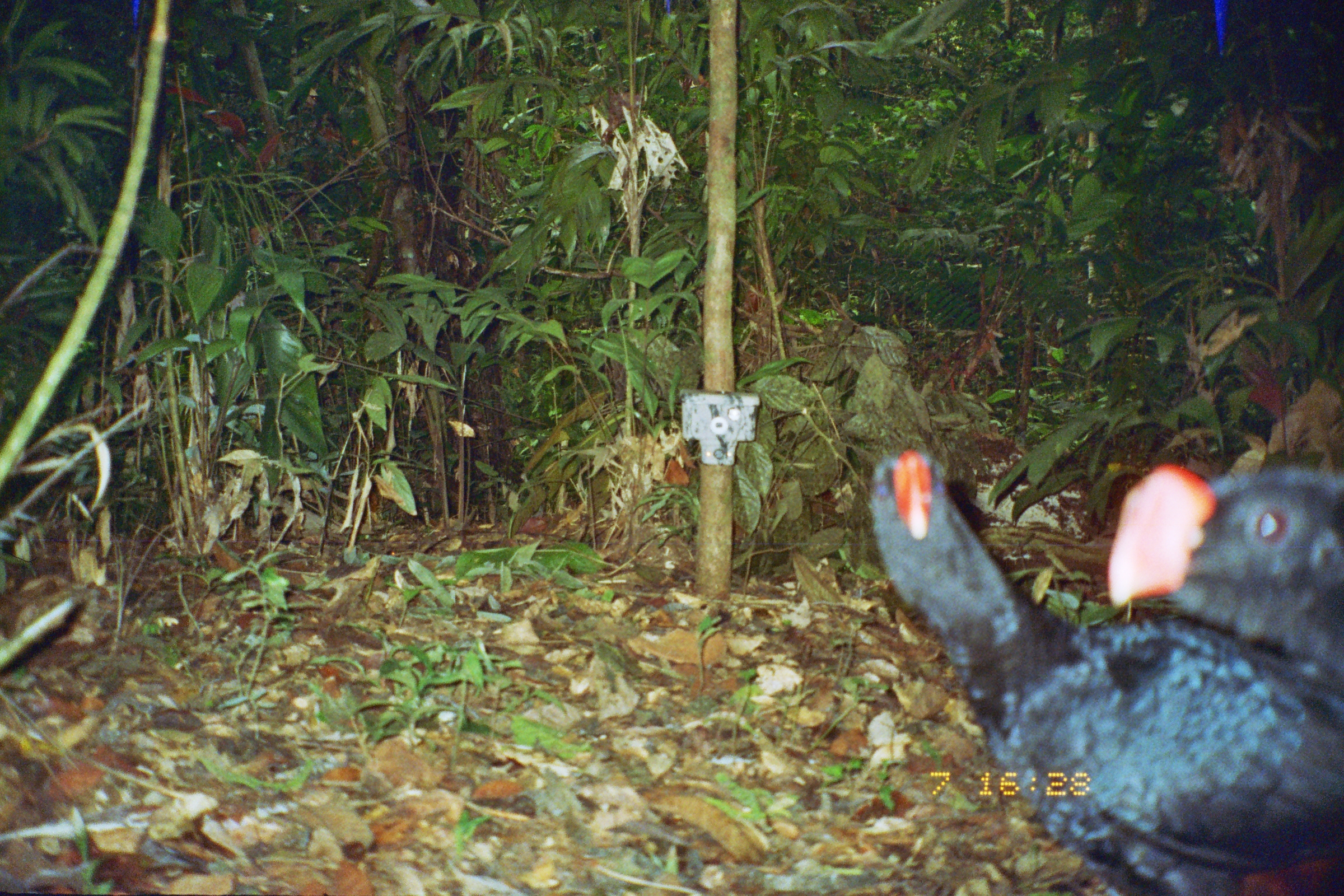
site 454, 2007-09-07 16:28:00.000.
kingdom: Animalia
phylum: Chordata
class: Aves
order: Galliformes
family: Cracidae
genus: Mitu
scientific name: Mitu tuberosum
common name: razor-billed curassow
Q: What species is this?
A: Mitu tuberosum (razor-billed curassow).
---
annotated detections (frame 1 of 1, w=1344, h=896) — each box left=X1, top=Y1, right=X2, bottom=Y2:
mitu tuberosum: left=865, top=443, right=1340, bottom=894; left=1107, top=465, right=1343, bottom=679